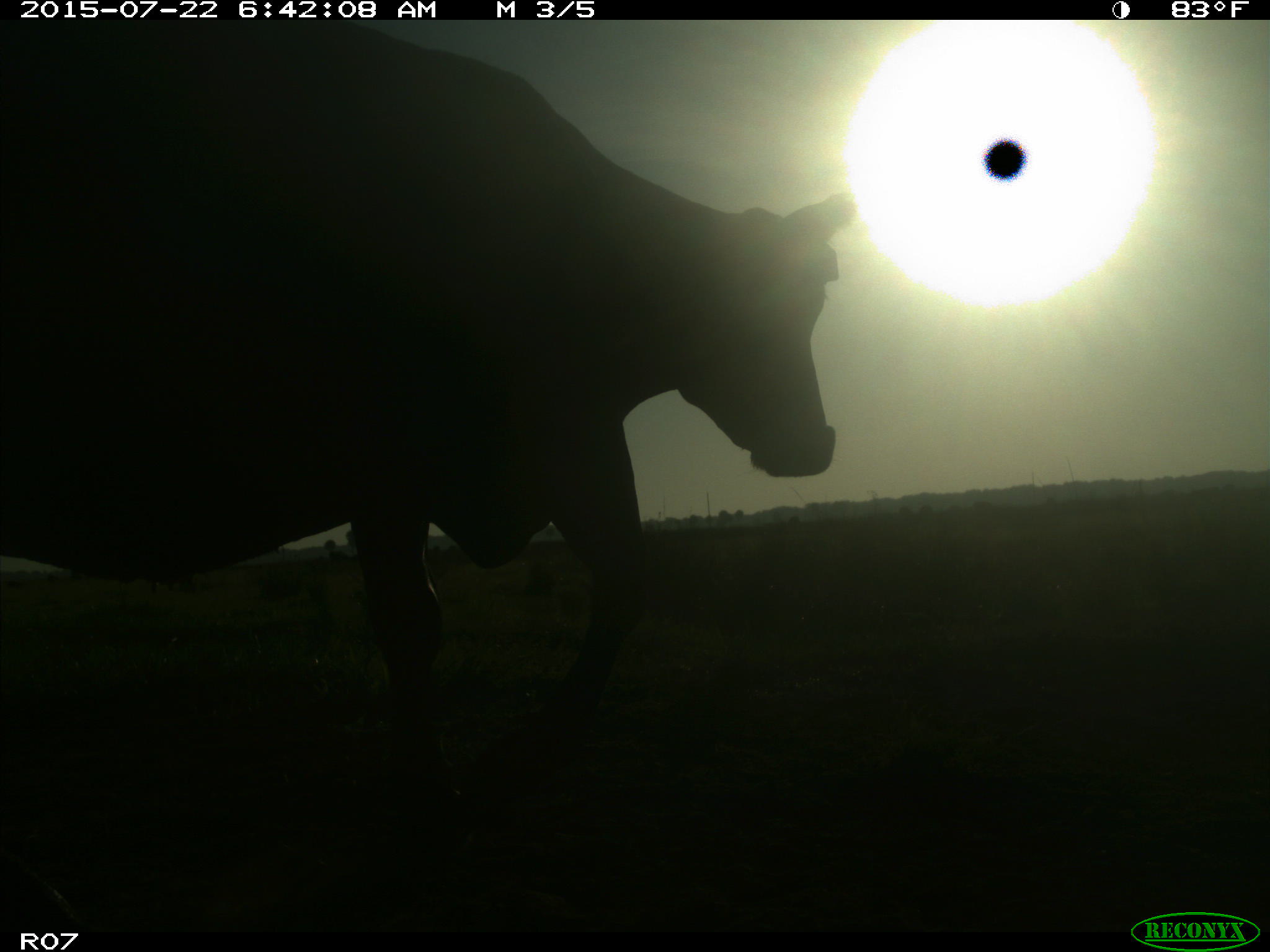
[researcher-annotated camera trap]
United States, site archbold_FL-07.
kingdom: Animalia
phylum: Chordata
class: Mammalia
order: Artiodactyla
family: Bovidae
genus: Bos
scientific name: Bos taurus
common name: domestic cow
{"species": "Bos taurus (domestic cow)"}